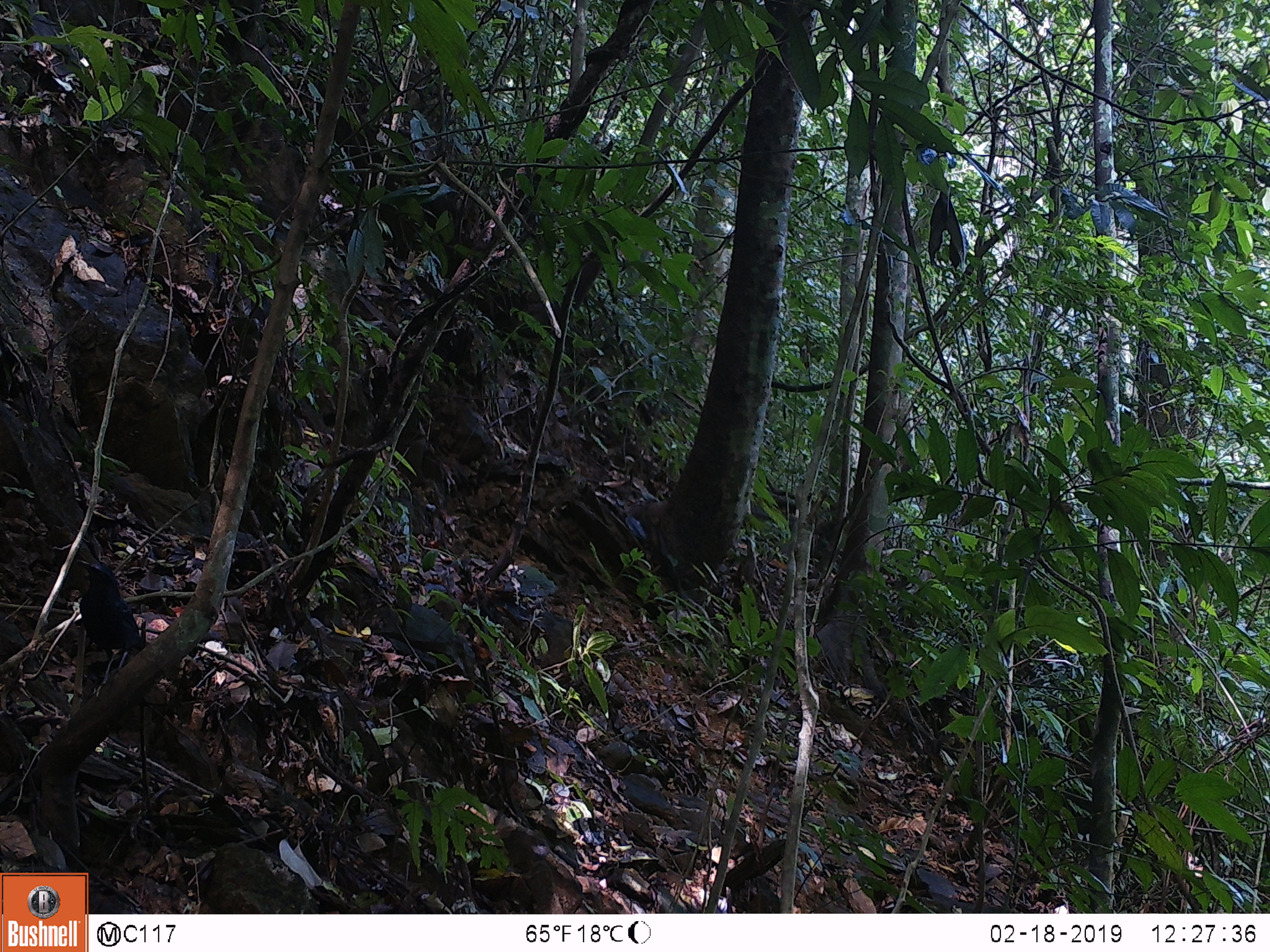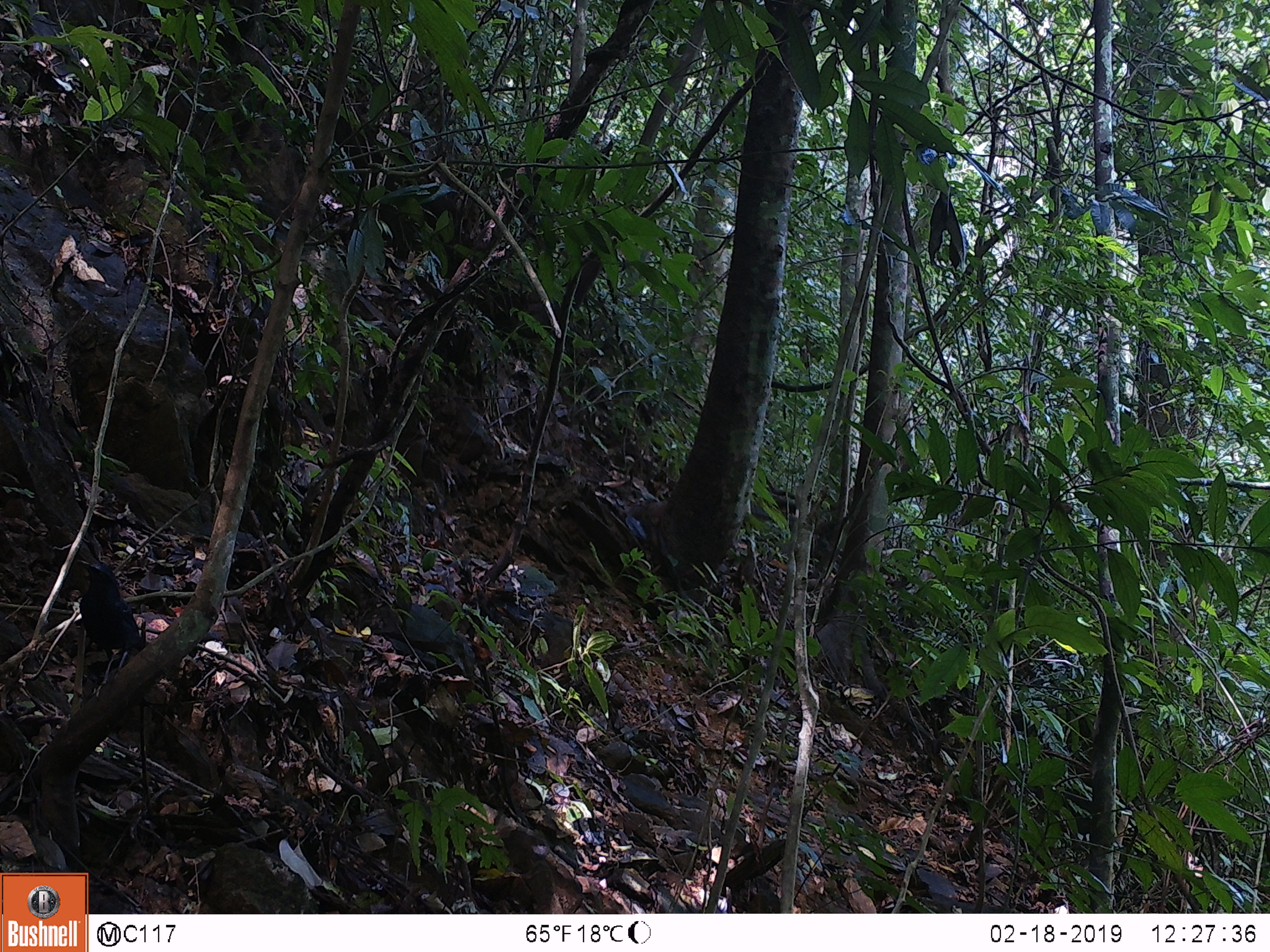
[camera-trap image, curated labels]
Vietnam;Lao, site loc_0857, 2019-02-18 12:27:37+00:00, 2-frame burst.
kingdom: Animalia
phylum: Chordata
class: Aves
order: Passeriformes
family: Muscicapidae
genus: Myophonus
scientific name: Myophonus caeruleus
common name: blue whistling thrush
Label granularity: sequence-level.